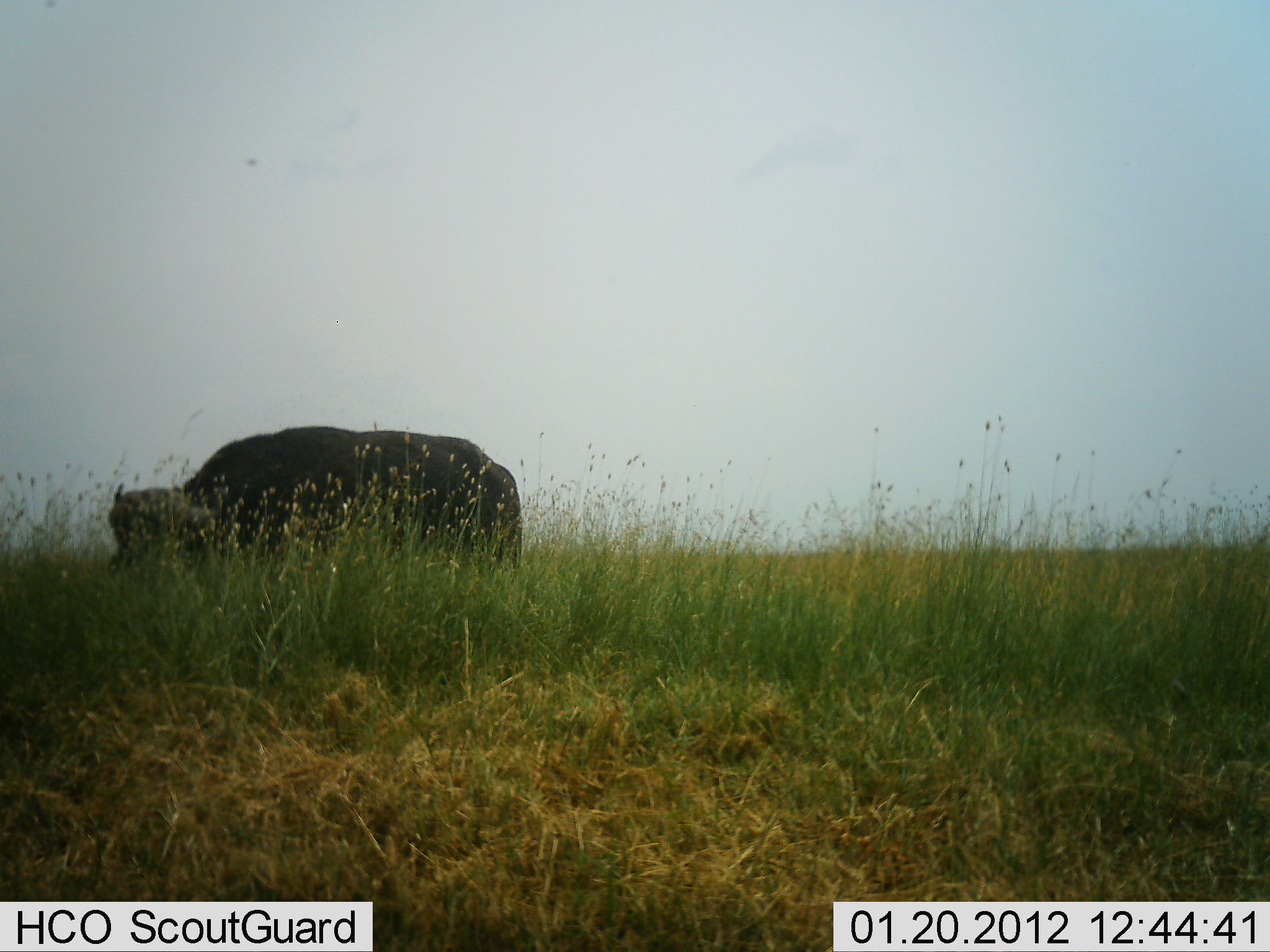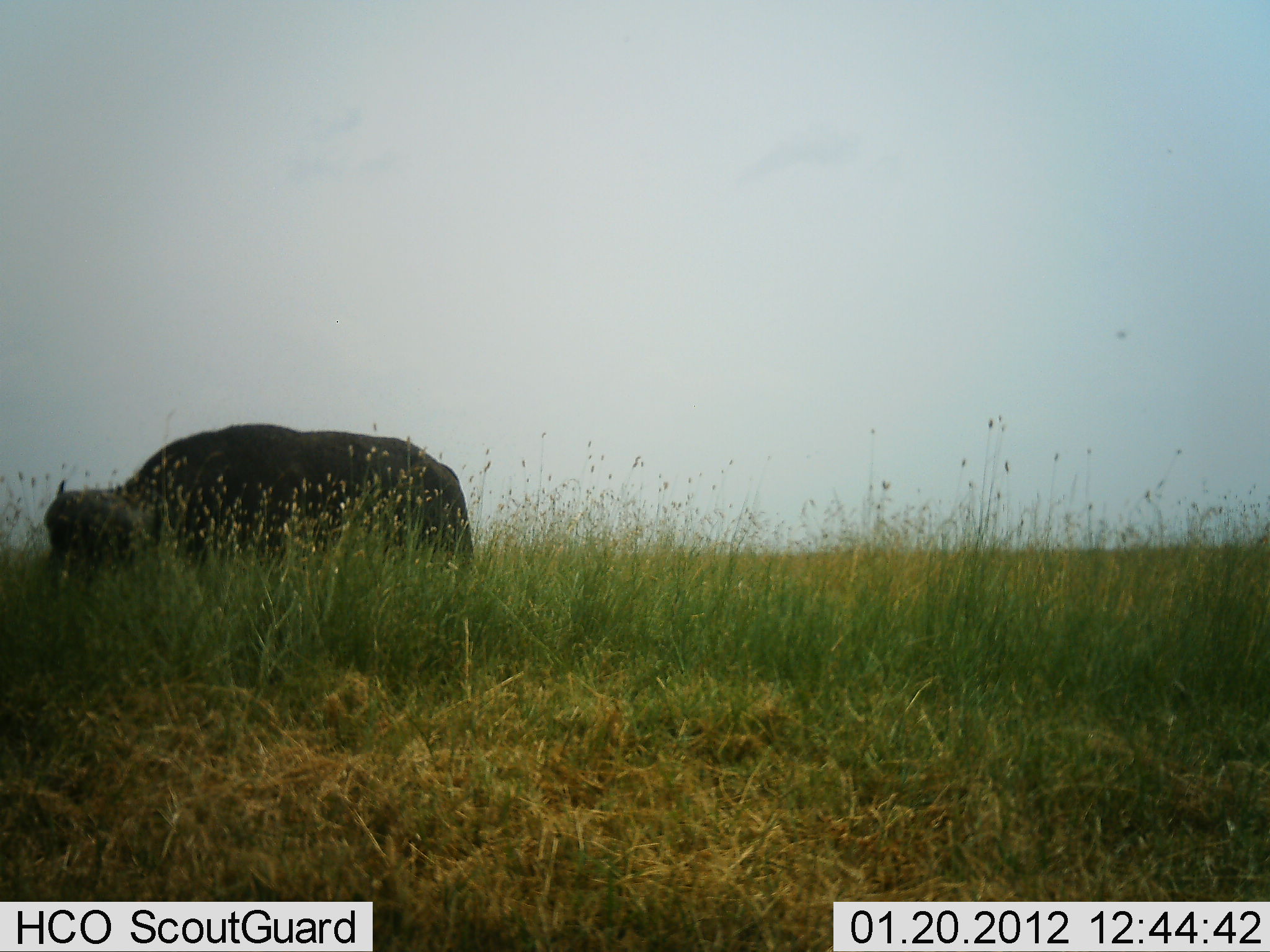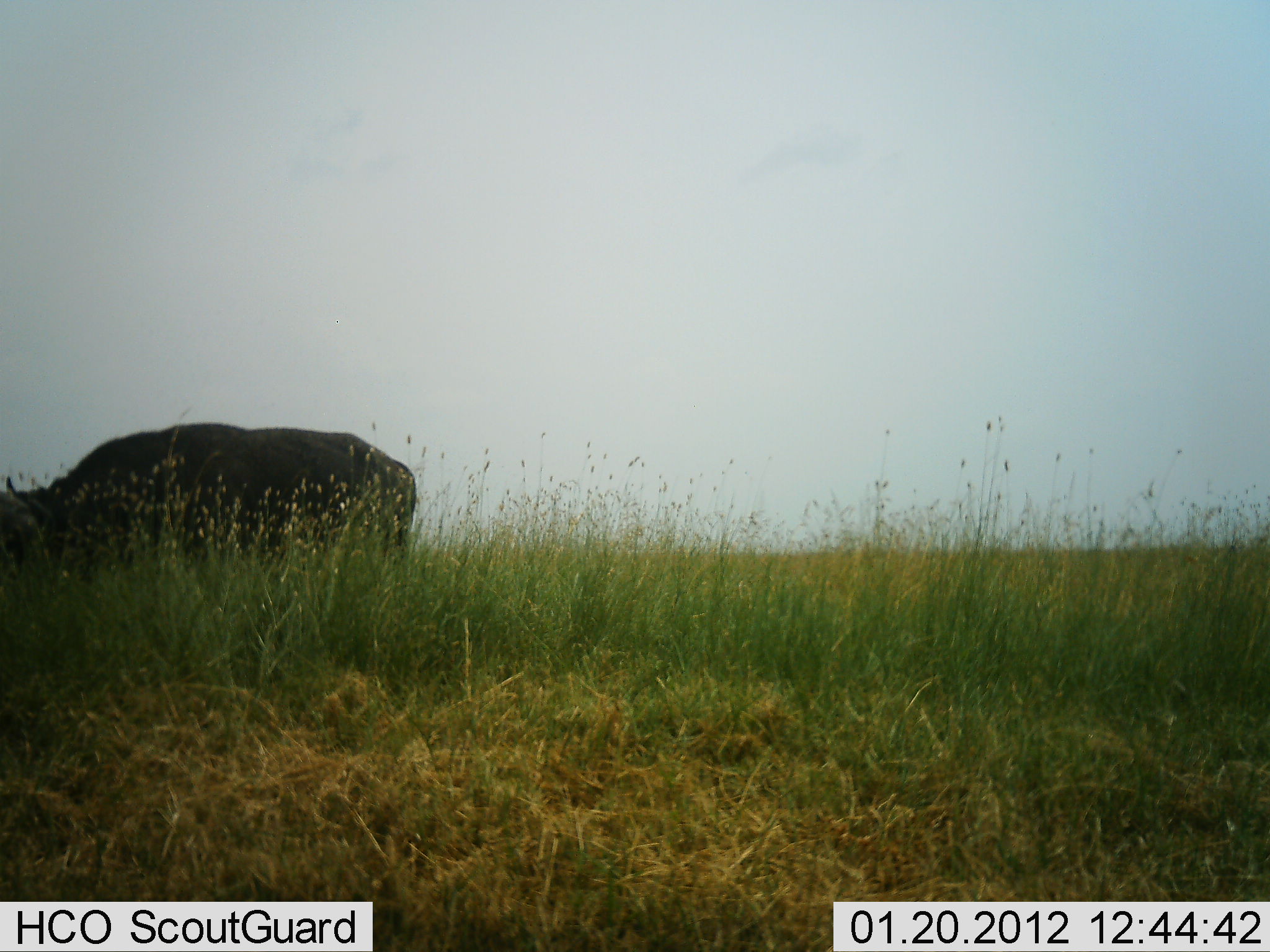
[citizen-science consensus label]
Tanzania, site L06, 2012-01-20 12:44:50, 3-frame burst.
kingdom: Animalia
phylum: Chordata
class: Mammalia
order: Artiodactyla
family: Bovidae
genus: Syncerus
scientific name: Syncerus caffer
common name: cape buffalo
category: buffalo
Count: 1.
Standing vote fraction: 11%.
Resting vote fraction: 0%.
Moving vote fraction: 79%.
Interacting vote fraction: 0%.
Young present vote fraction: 0%.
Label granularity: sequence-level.